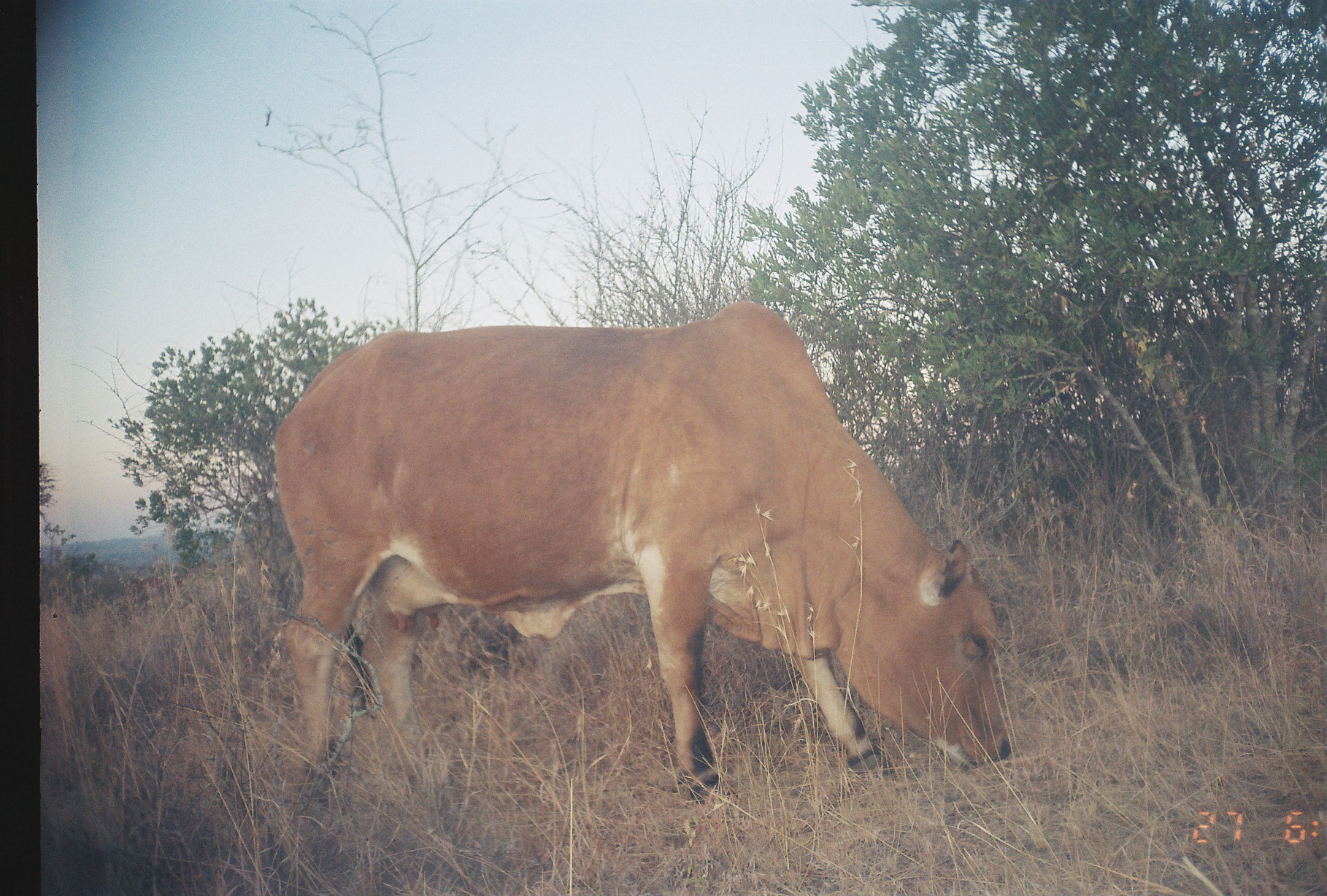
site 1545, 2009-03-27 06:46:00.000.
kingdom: Animalia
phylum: Chordata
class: Mammalia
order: Artiodactyla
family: Bovidae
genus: Bos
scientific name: Bos taurus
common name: domestic cattle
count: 1